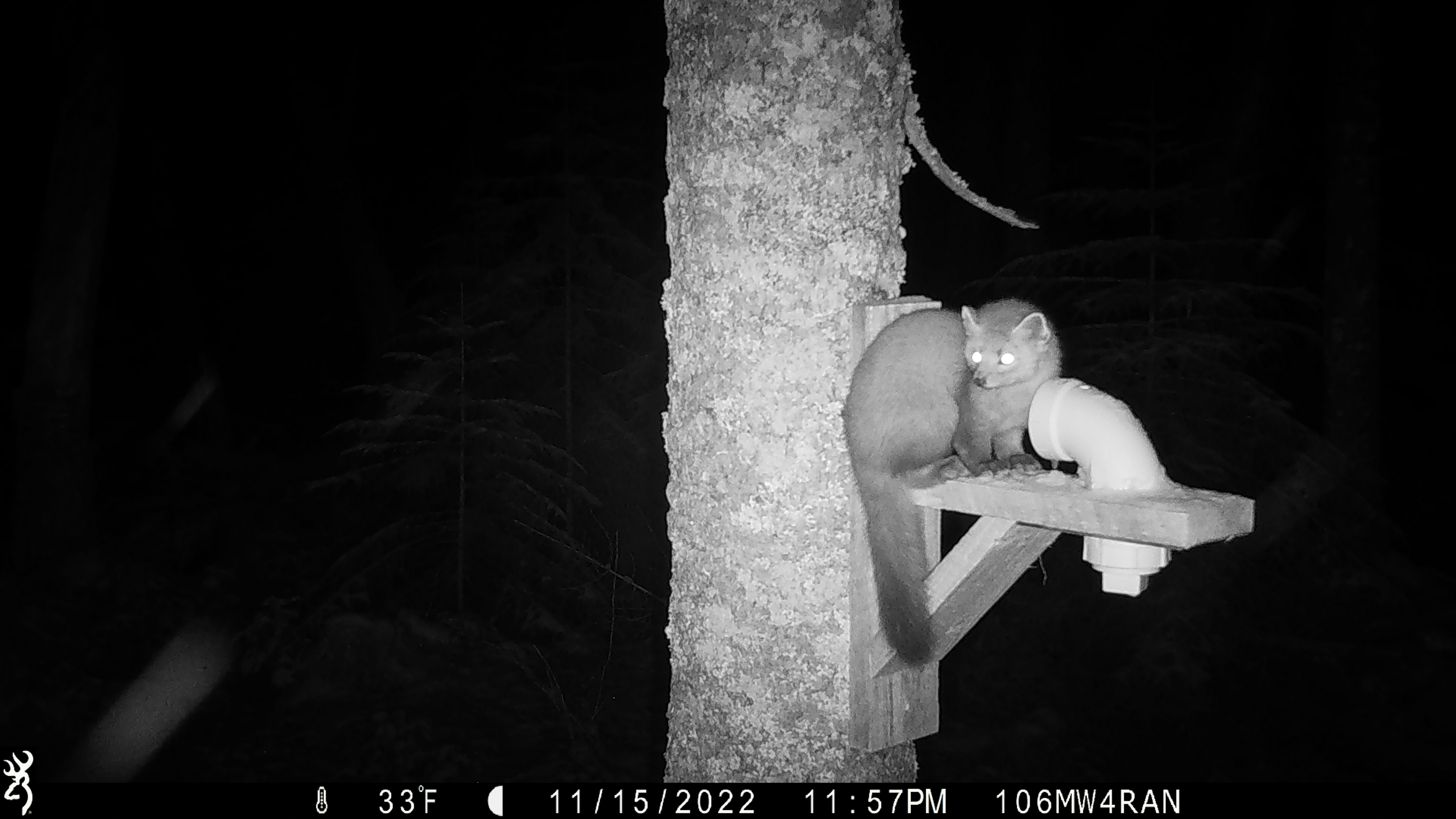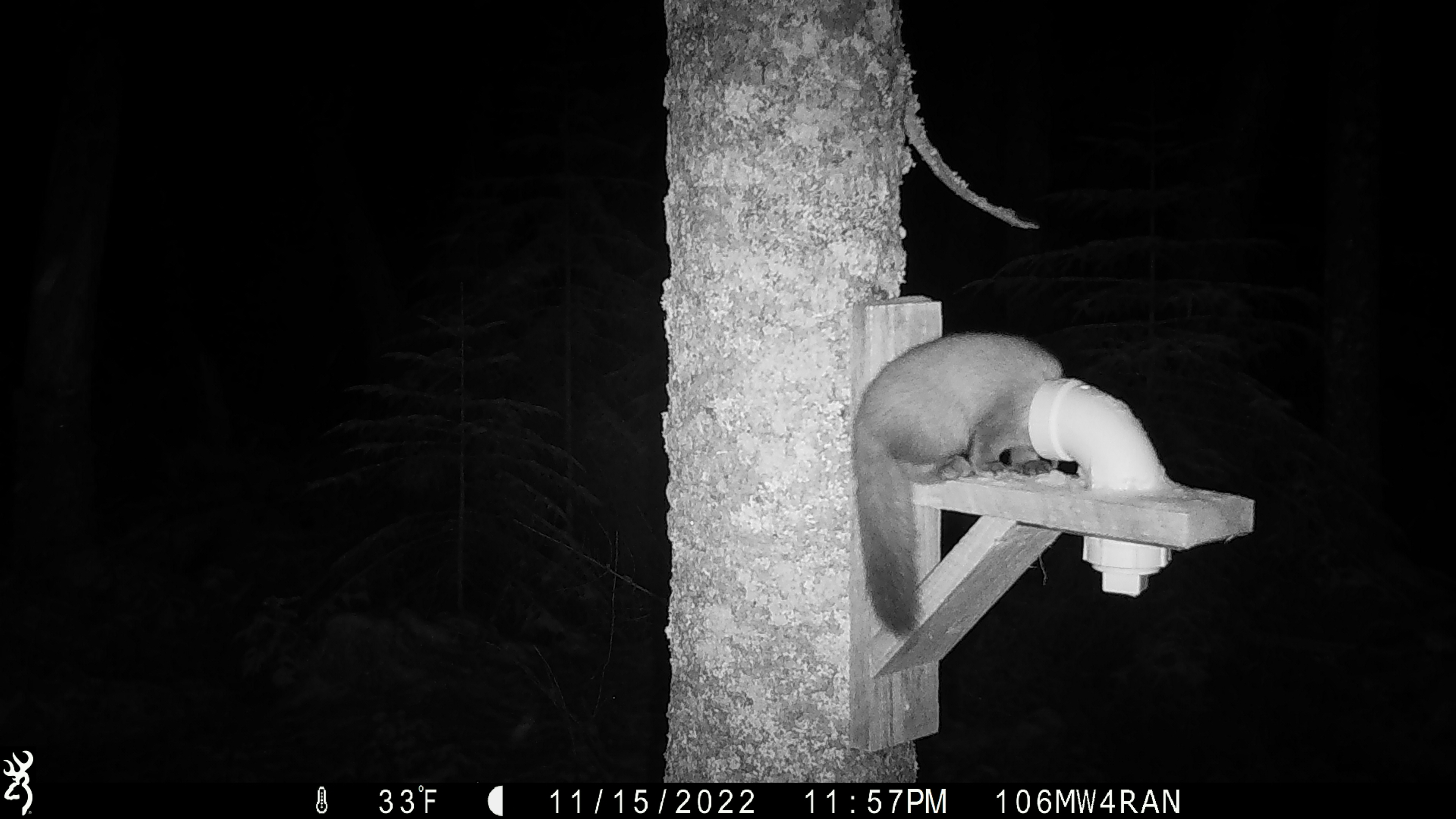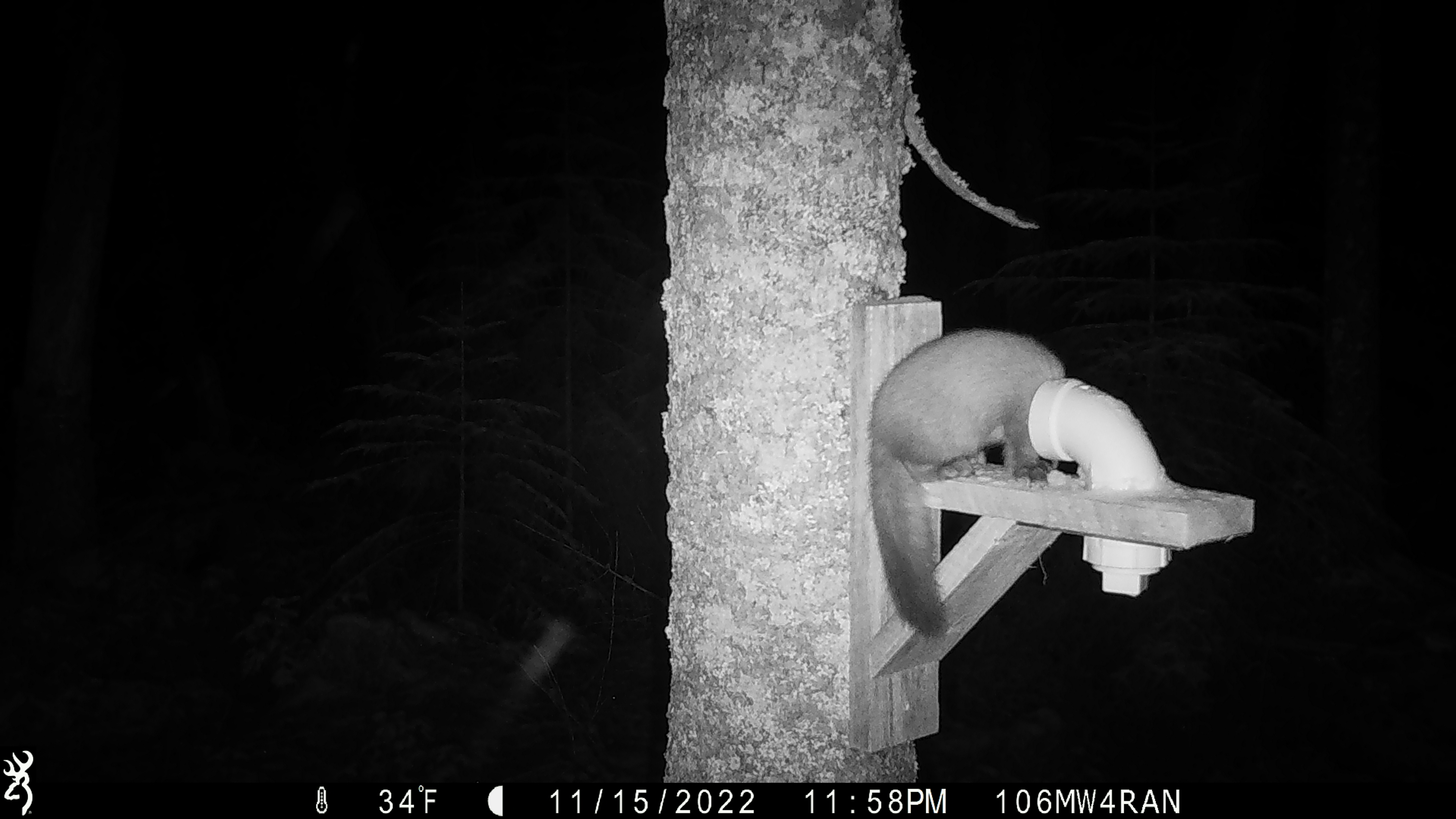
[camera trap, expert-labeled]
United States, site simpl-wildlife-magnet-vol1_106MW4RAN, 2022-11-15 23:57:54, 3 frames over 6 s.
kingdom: Animalia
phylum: Chordata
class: Mammalia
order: Carnivora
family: Mustelidae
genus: Martes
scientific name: Martes americana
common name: american marten